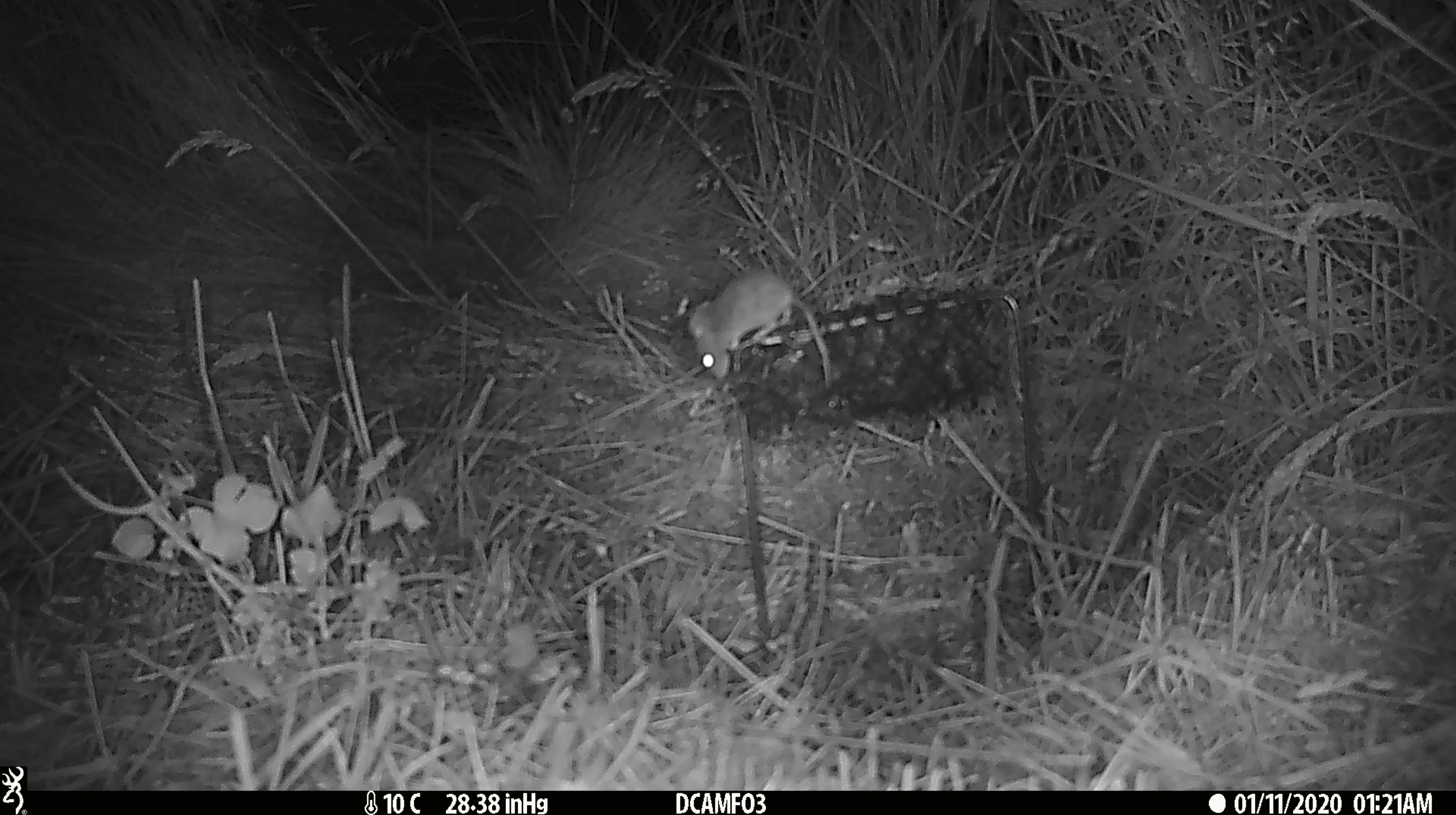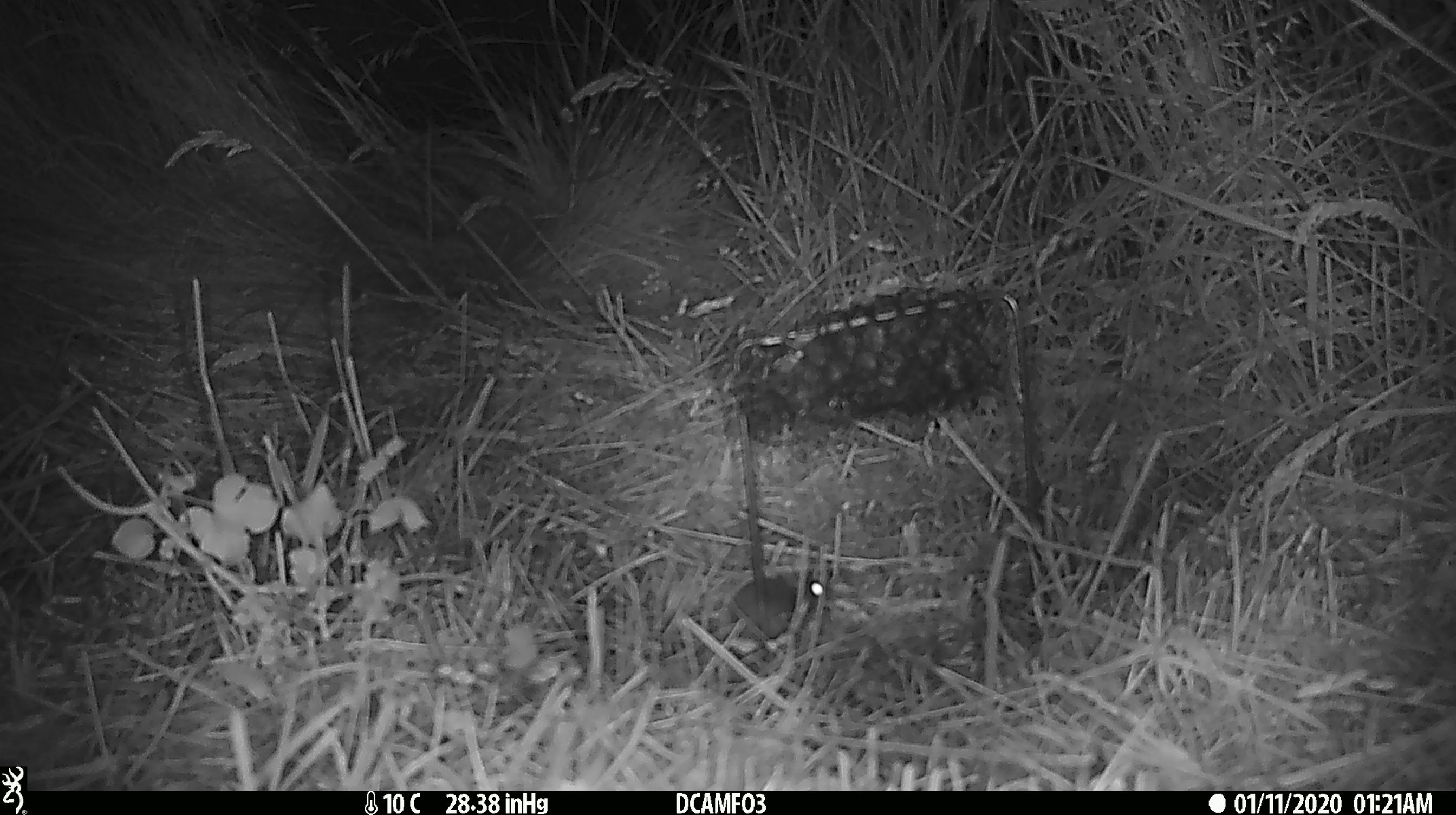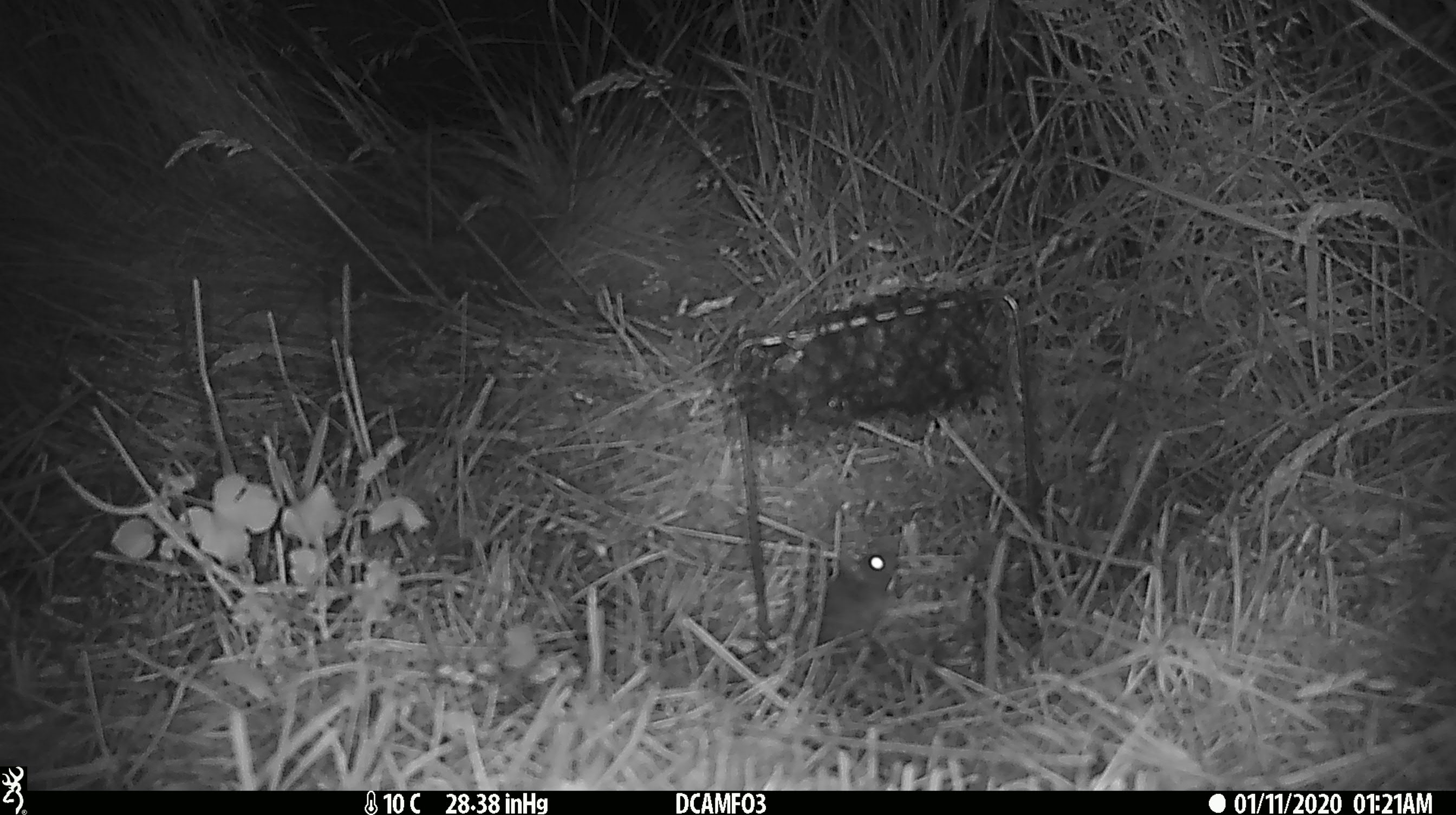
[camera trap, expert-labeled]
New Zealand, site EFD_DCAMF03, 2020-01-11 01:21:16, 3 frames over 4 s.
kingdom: Animalia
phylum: Chordata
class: Mammalia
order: Rodentia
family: Muridae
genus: Mus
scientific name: Mus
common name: mouse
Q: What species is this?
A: Mouse (Mus).